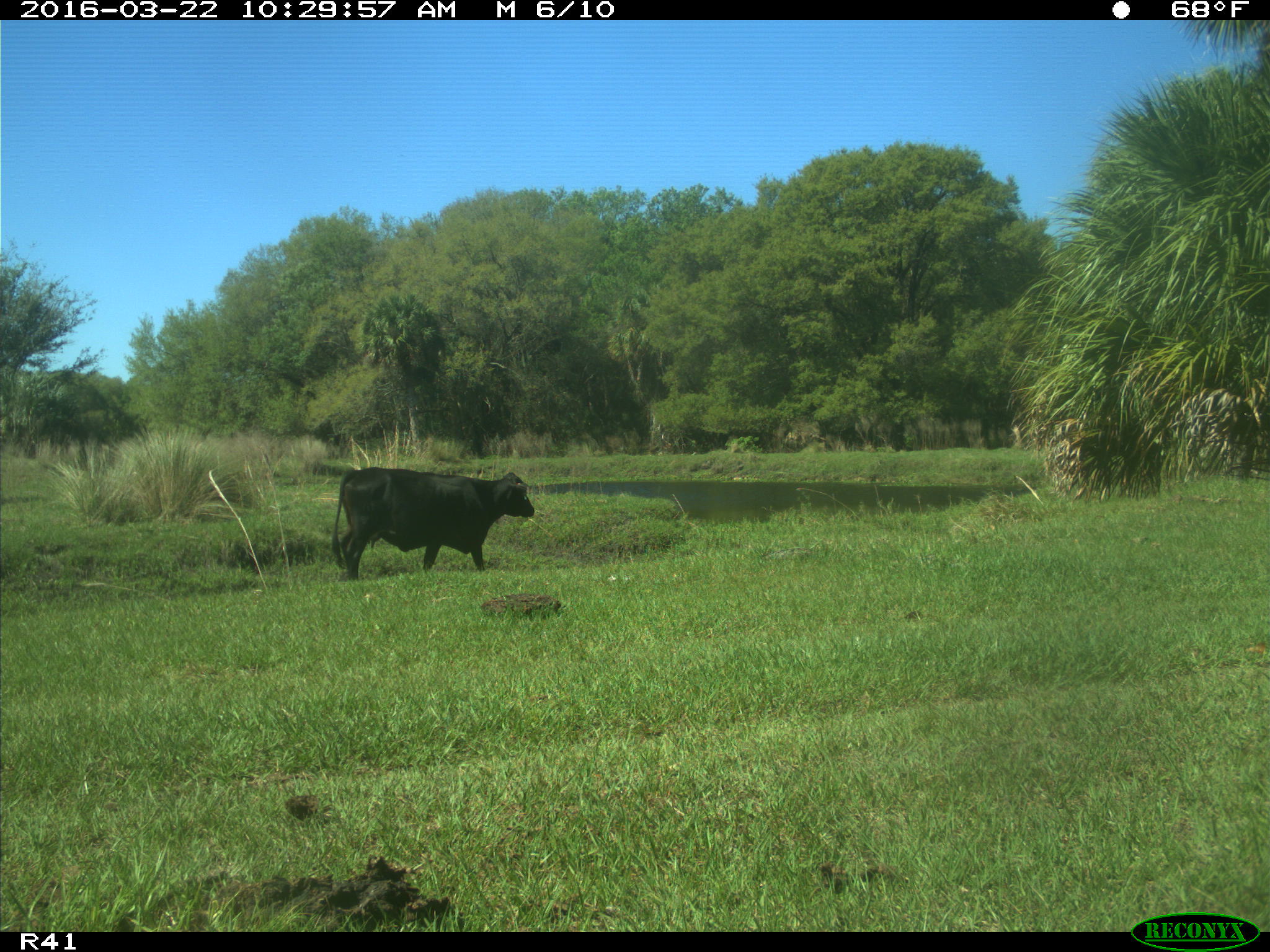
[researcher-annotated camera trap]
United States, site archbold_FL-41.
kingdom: Animalia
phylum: Chordata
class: Mammalia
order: Artiodactyla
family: Bovidae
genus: Bos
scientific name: Bos taurus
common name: domestic cow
Bos taurus (domestic cow).